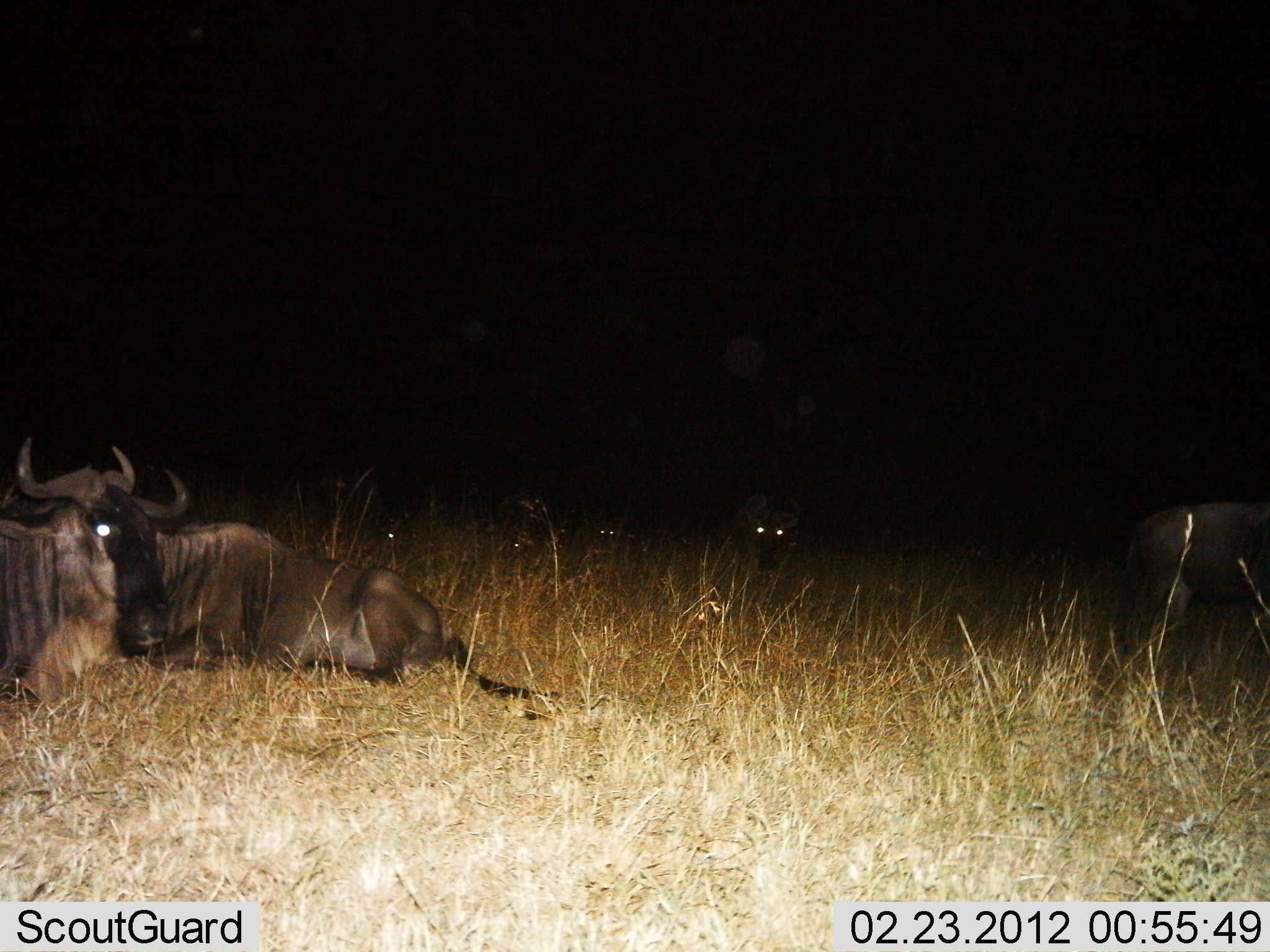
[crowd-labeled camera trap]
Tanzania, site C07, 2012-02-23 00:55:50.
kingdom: Animalia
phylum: Chordata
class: Mammalia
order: Artiodactyla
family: Bovidae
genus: Connochaetes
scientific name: Connochaetes taurinus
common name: blue wildebeest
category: wildebeest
Wildebeest (blue wildebeest) (Connochaetes taurinus), count 6. Behavior (volunteer vote fractions): standing 40%, resting 90%, moving 5%, interacting 0%. Young present (vote fraction): 5%. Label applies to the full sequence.